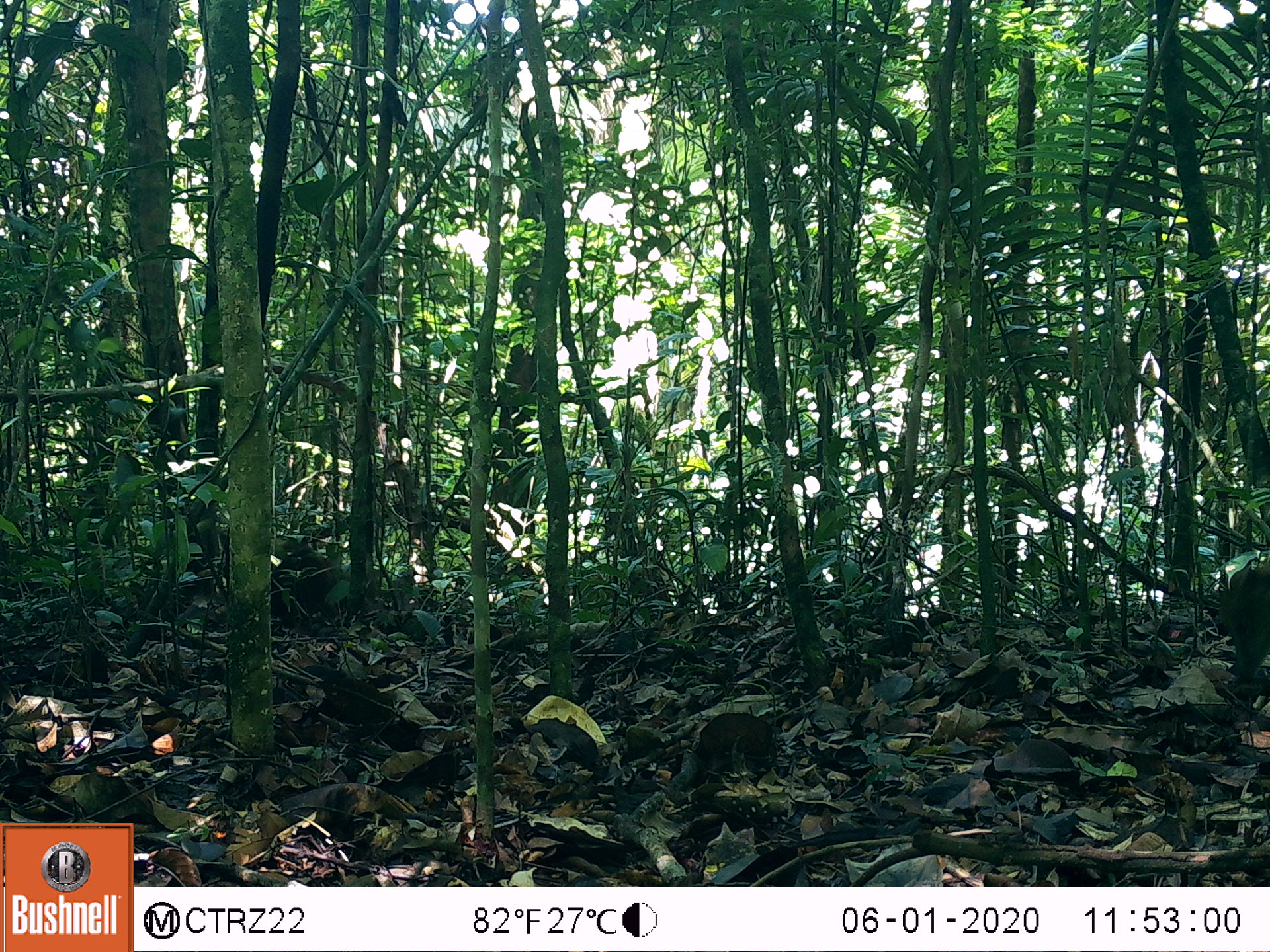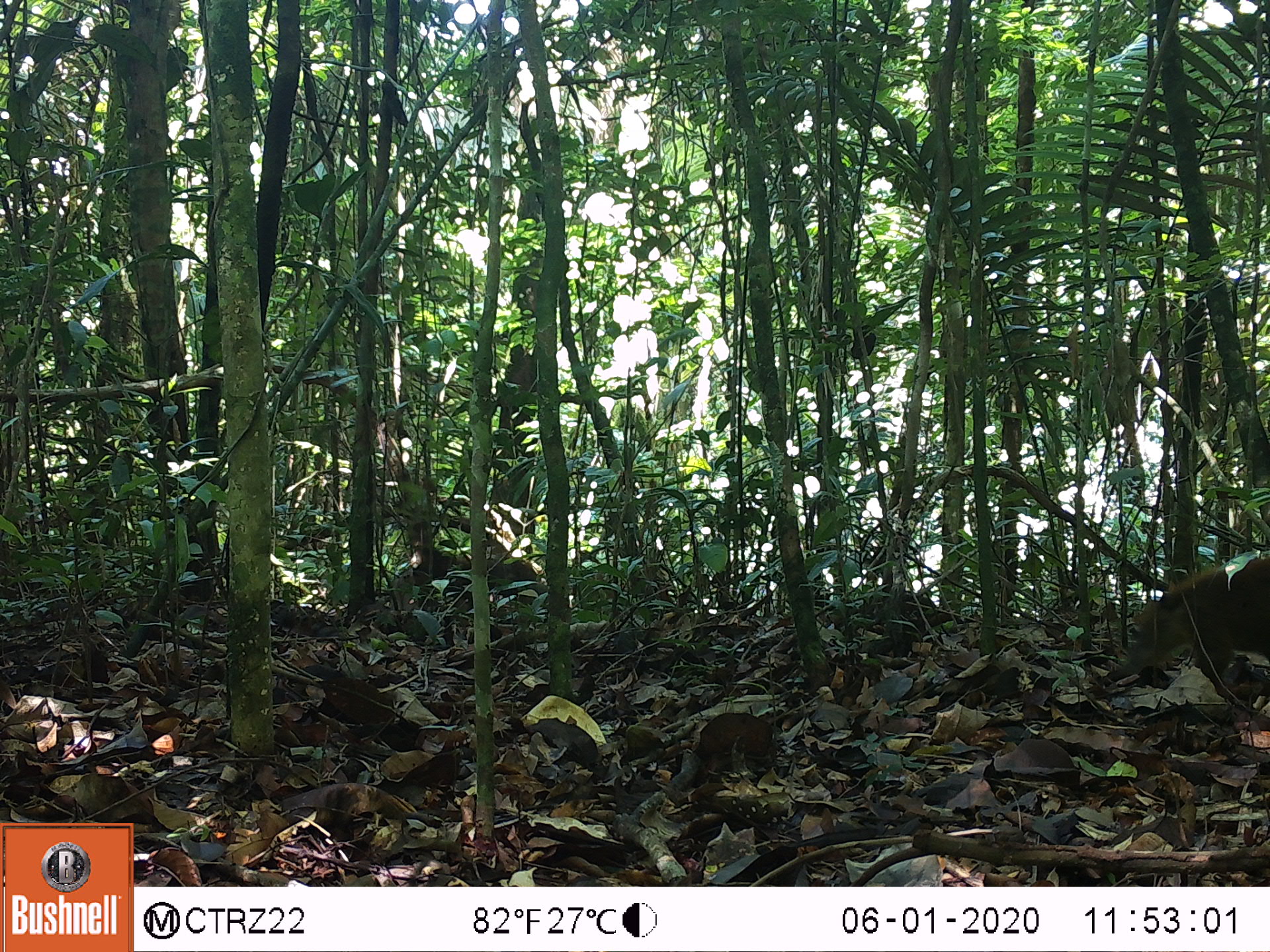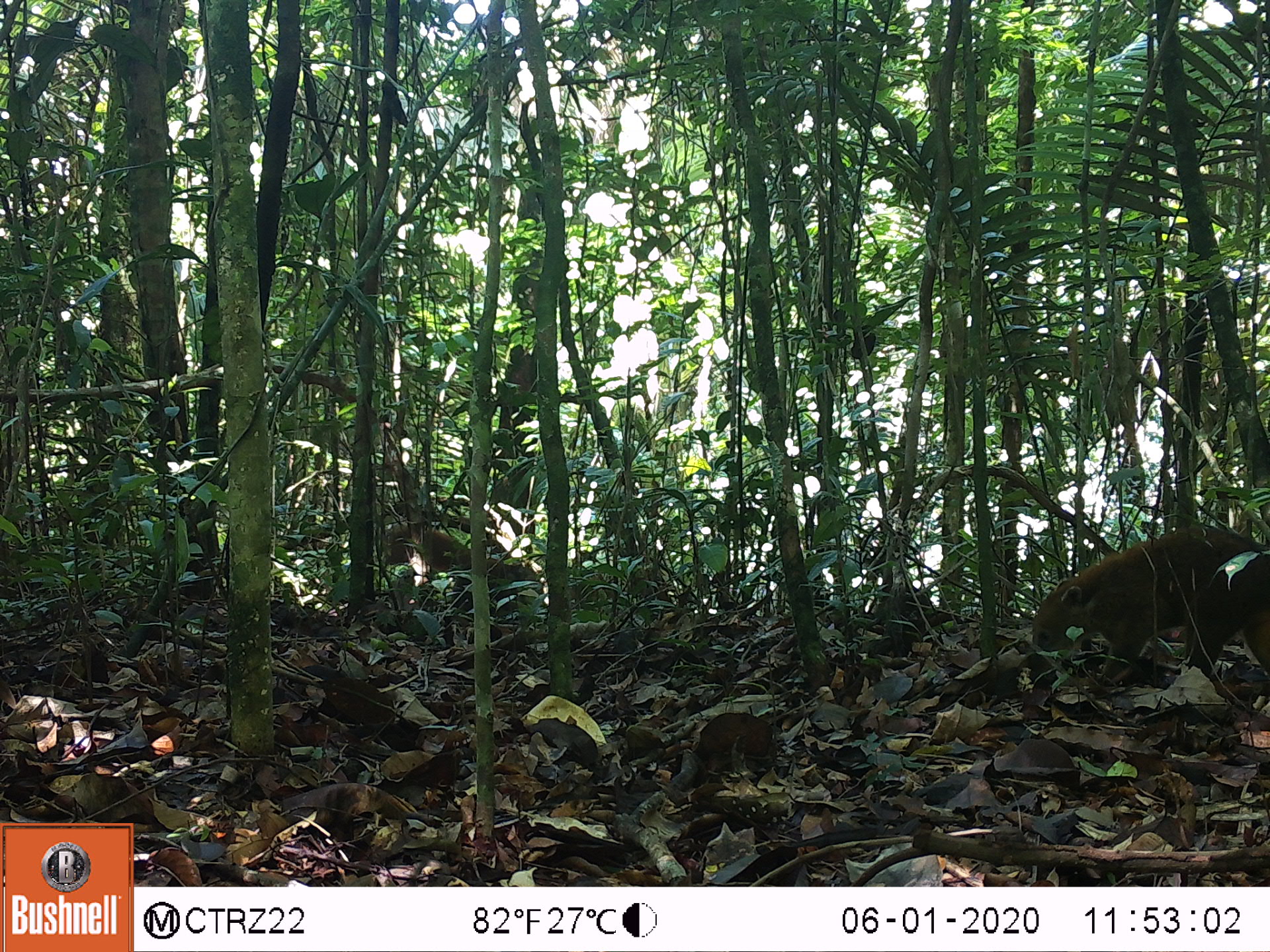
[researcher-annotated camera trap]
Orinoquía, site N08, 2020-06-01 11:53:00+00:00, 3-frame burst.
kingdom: Animalia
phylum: Chordata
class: Mammalia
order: Carnivora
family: Procyonidae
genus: Nasua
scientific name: Nasua nasua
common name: south american coati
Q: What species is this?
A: South american coati (Nasua nasua).